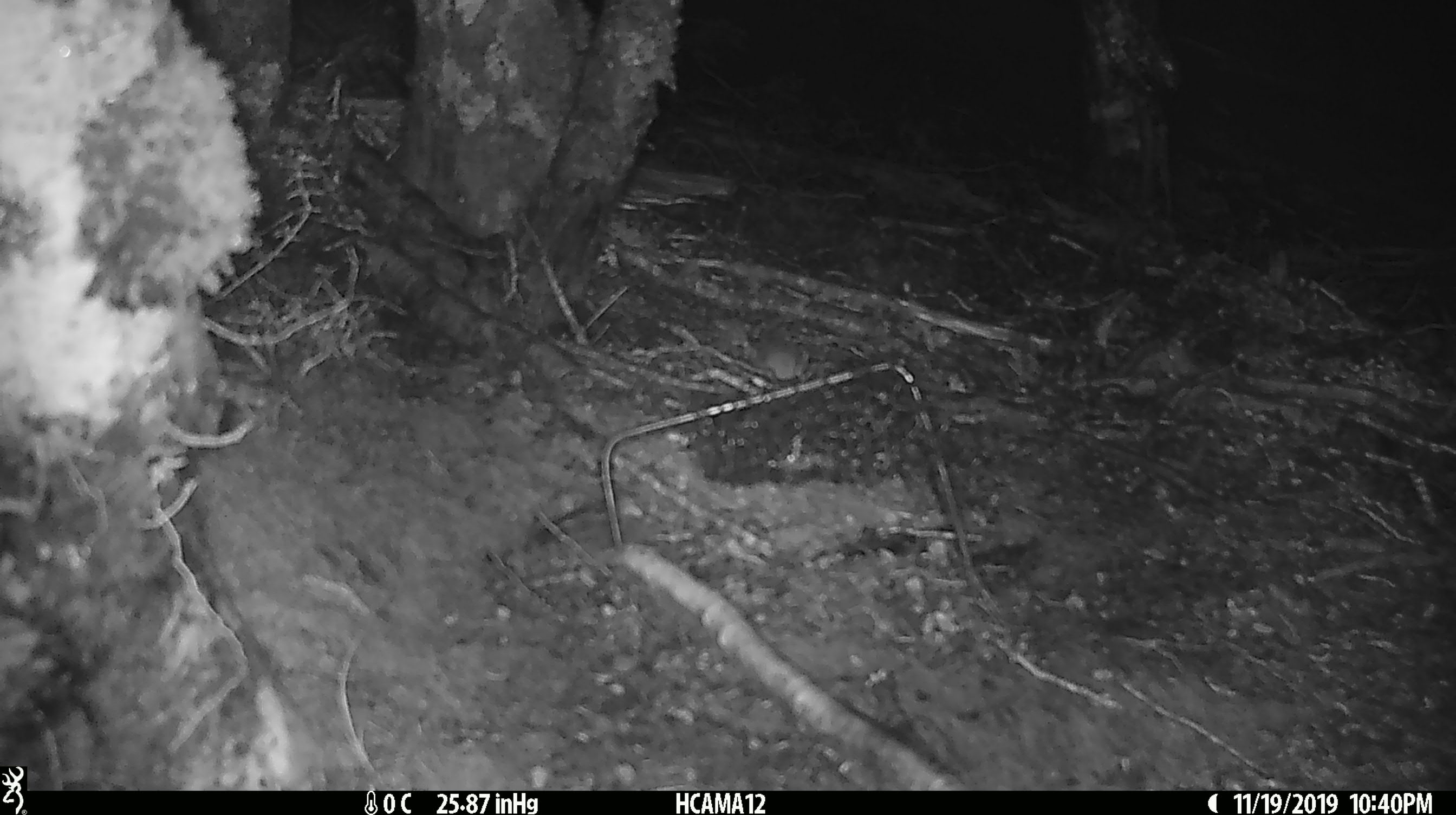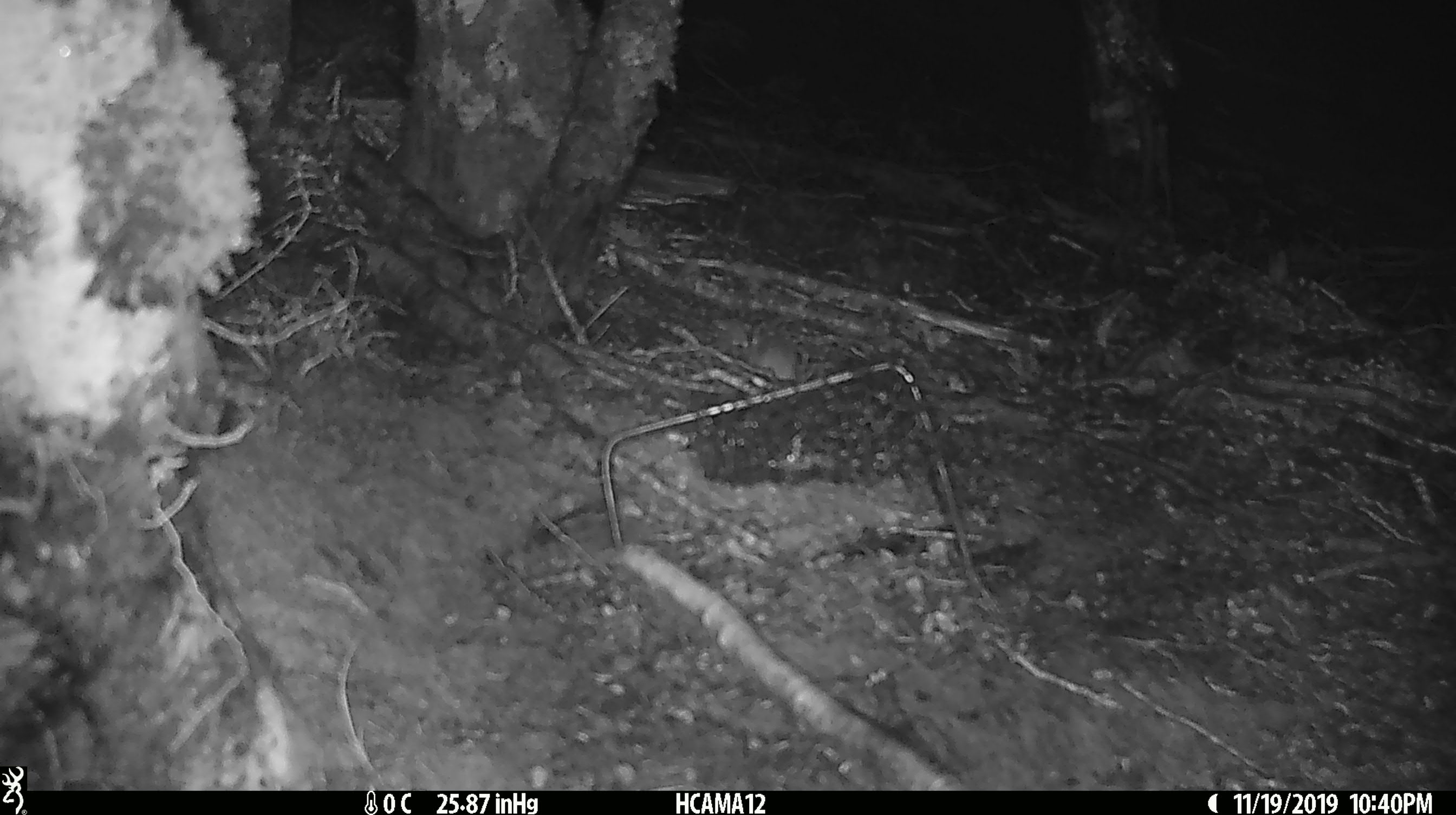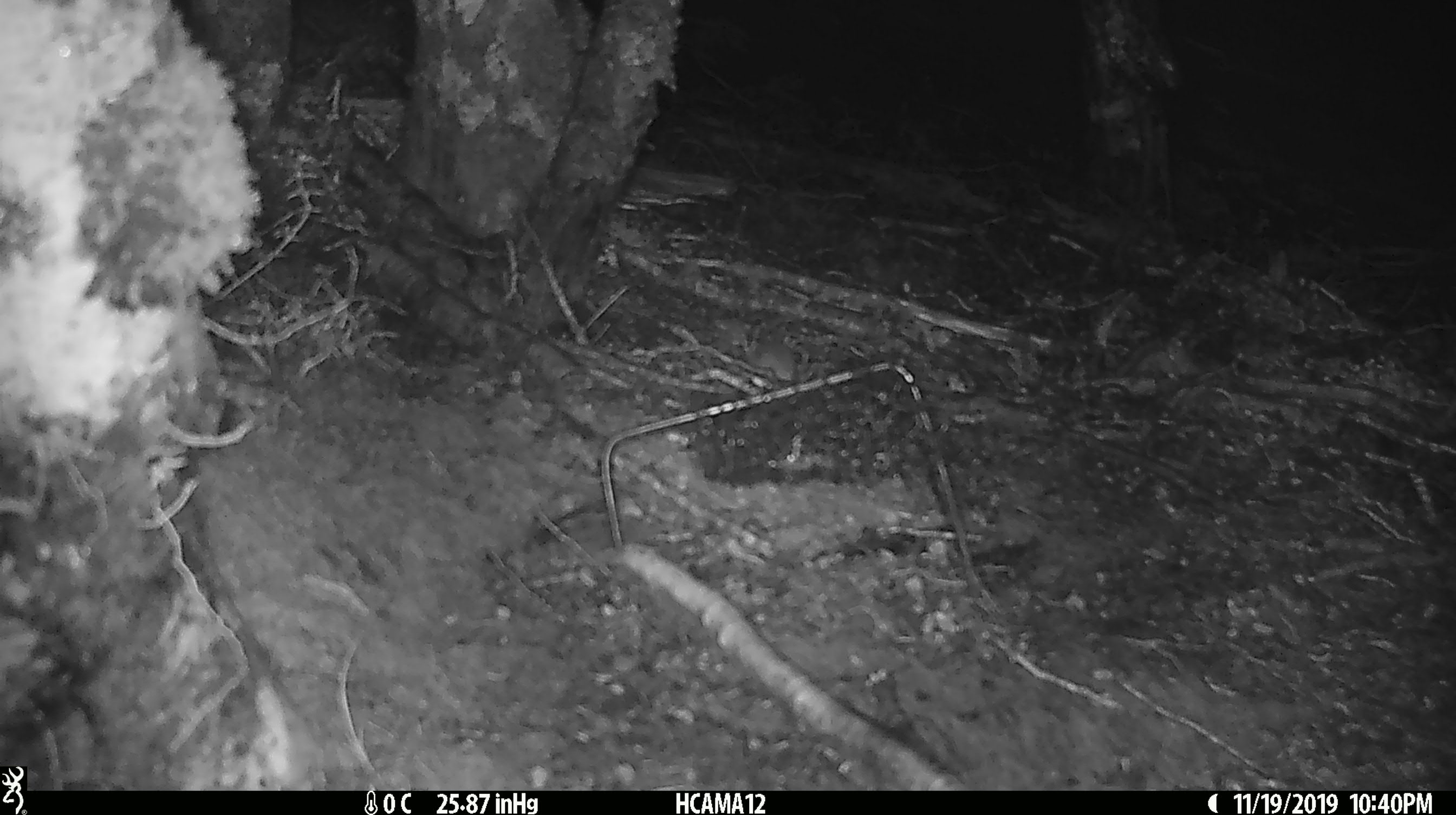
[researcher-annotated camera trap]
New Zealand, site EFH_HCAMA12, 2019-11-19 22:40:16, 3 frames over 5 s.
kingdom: Animalia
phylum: Chordata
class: Mammalia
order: Rodentia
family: Muridae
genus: Mus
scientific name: Mus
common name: mouse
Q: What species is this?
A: Mouse (Mus).